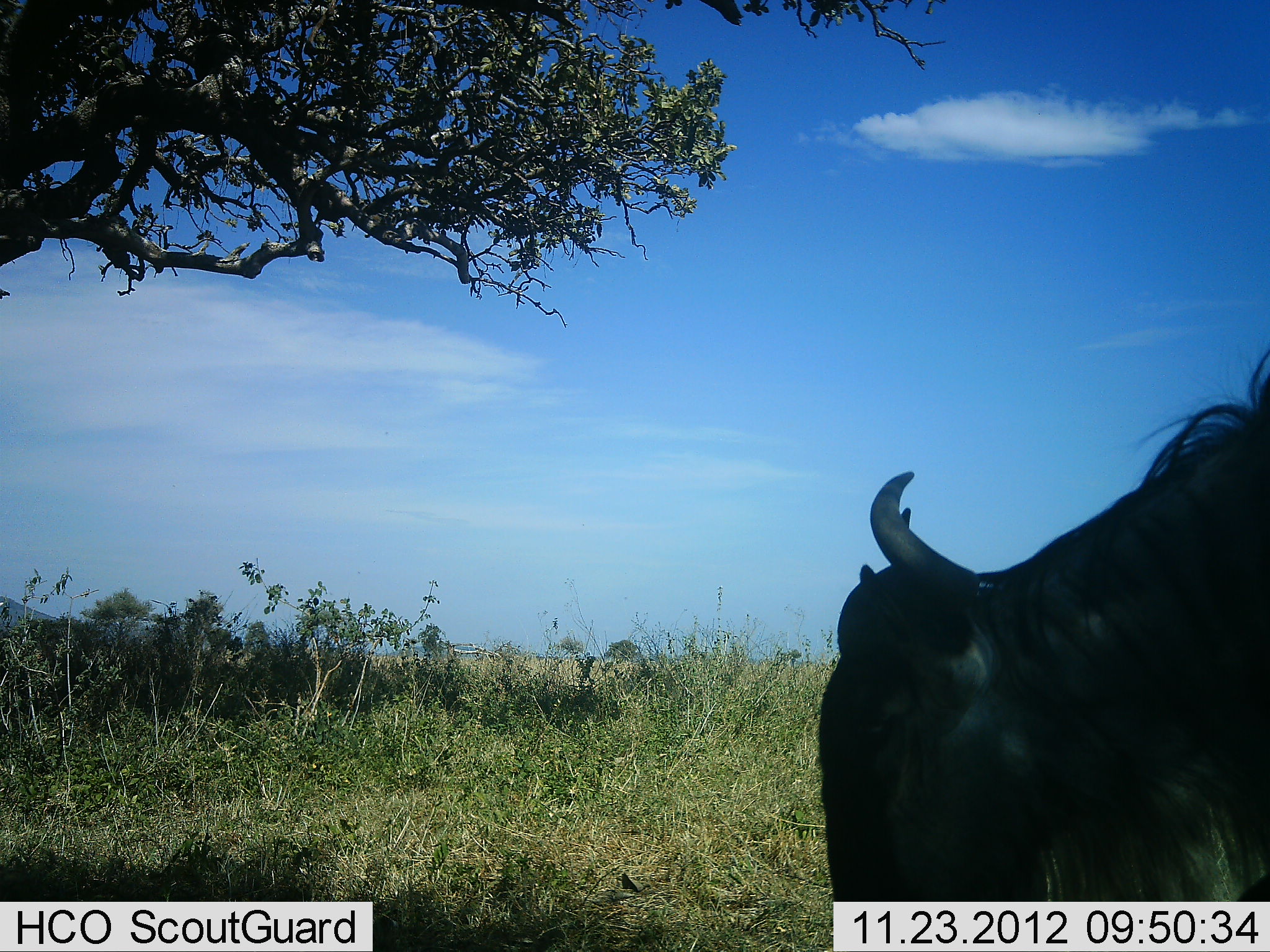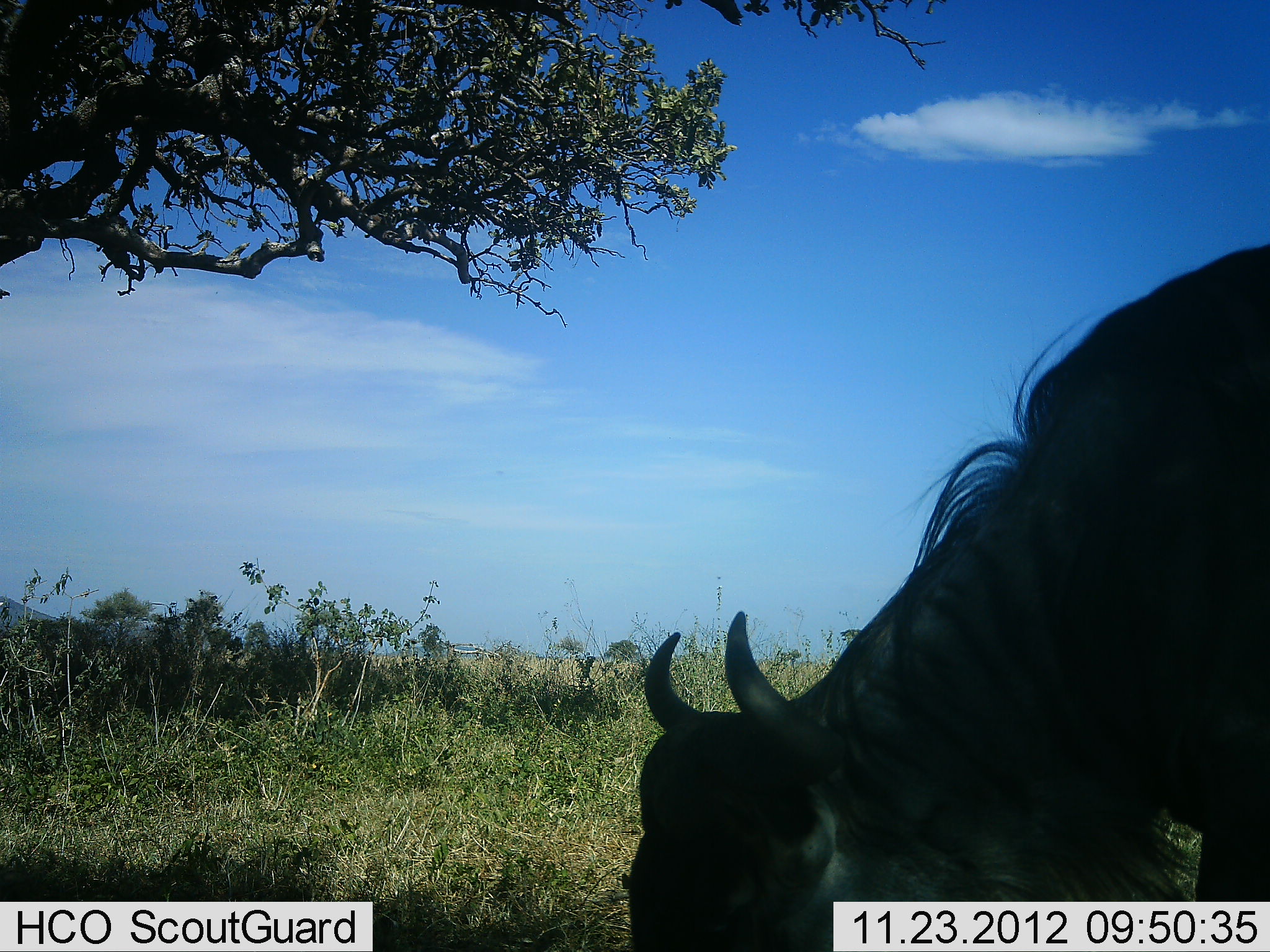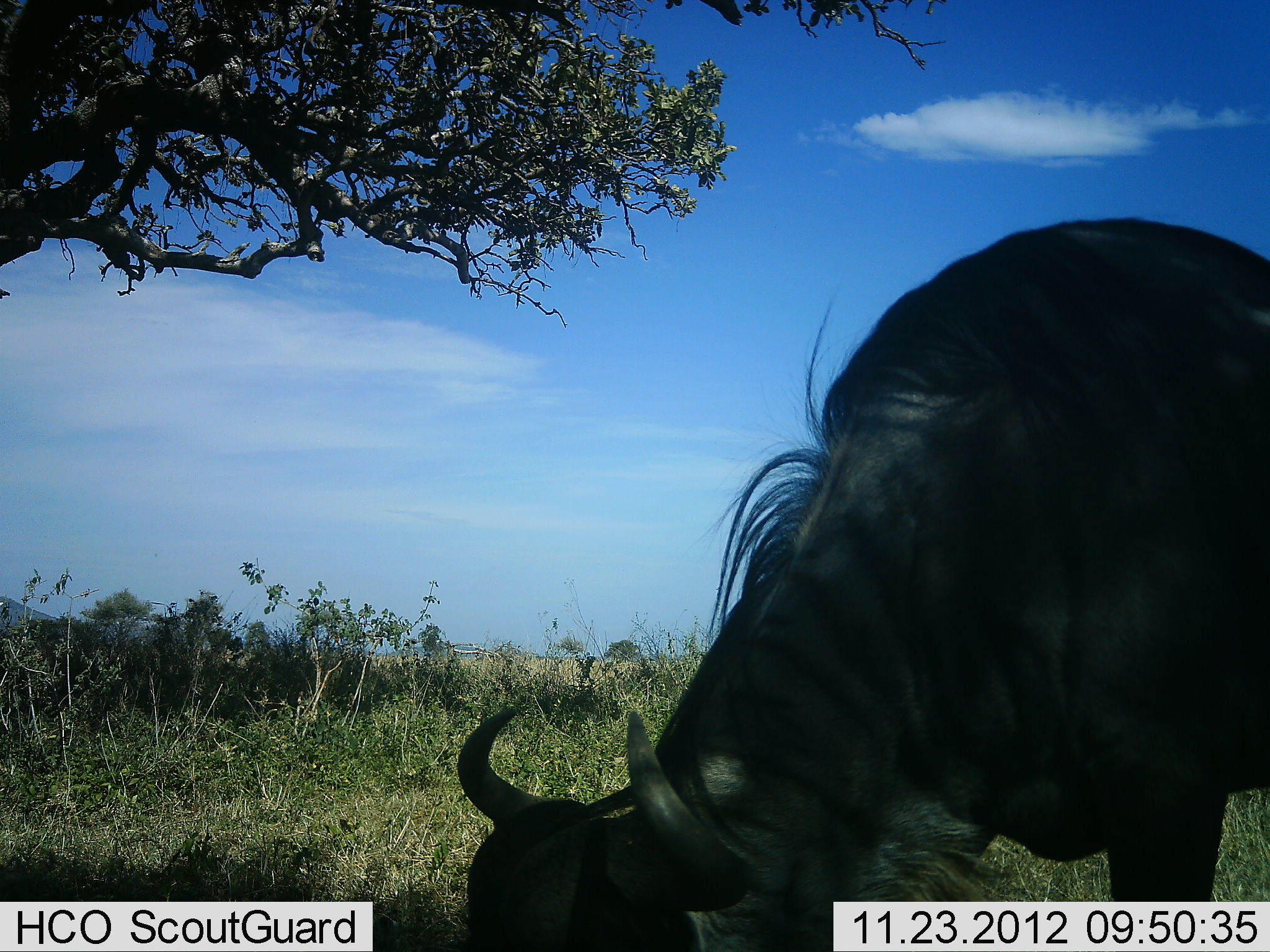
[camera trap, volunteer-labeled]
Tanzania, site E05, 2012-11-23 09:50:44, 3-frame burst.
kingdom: Animalia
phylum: Chordata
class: Mammalia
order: Artiodactyla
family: Bovidae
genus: Connochaetes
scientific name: Connochaetes taurinus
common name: blue wildebeest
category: wildebeest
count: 1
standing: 20%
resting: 0%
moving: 20%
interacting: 0%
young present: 0%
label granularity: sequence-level